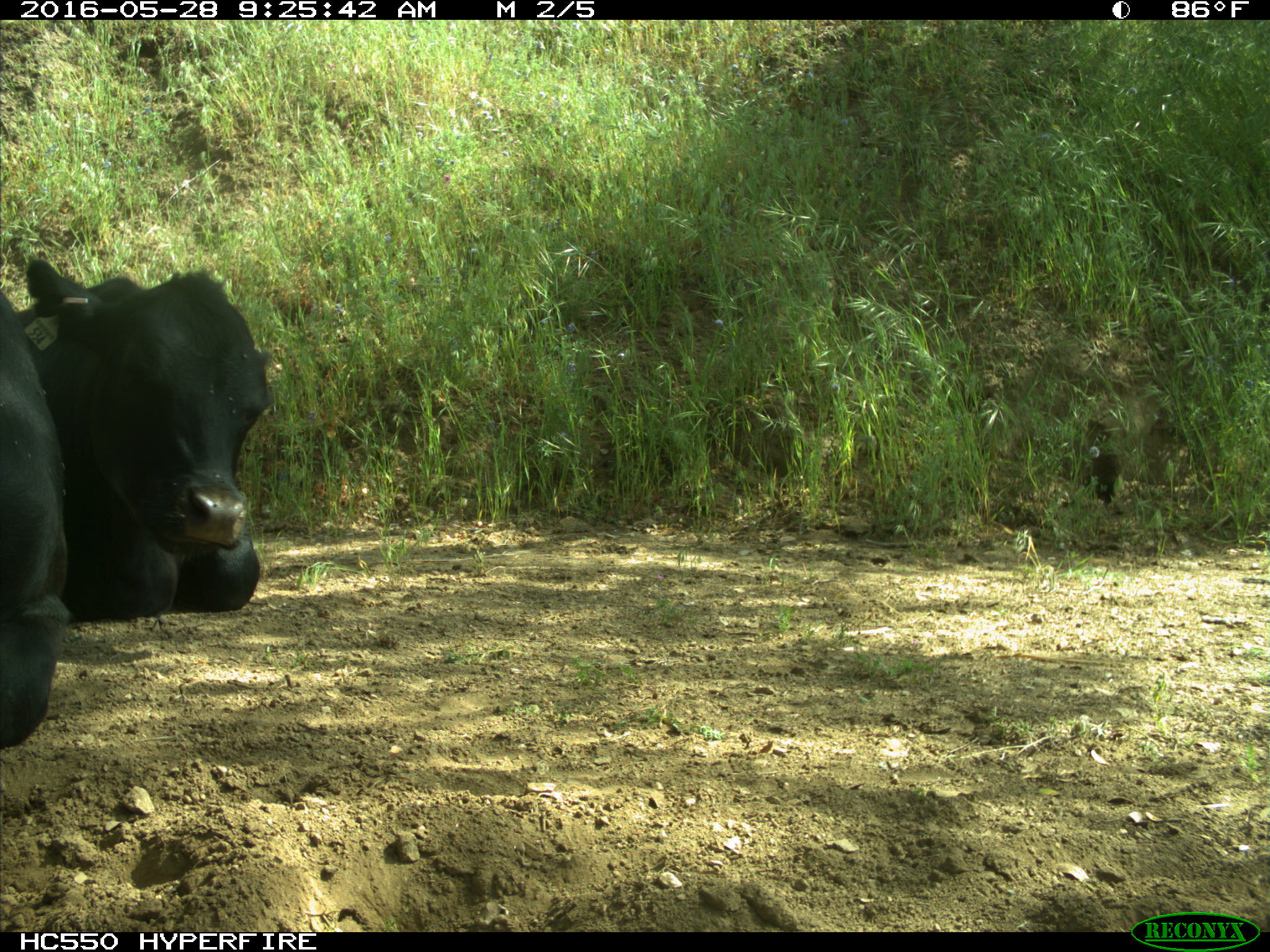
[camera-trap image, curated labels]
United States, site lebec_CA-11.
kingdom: Animalia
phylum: Chordata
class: Mammalia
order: Artiodactyla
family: Bovidae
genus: Bos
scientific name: Bos taurus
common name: domestic cow